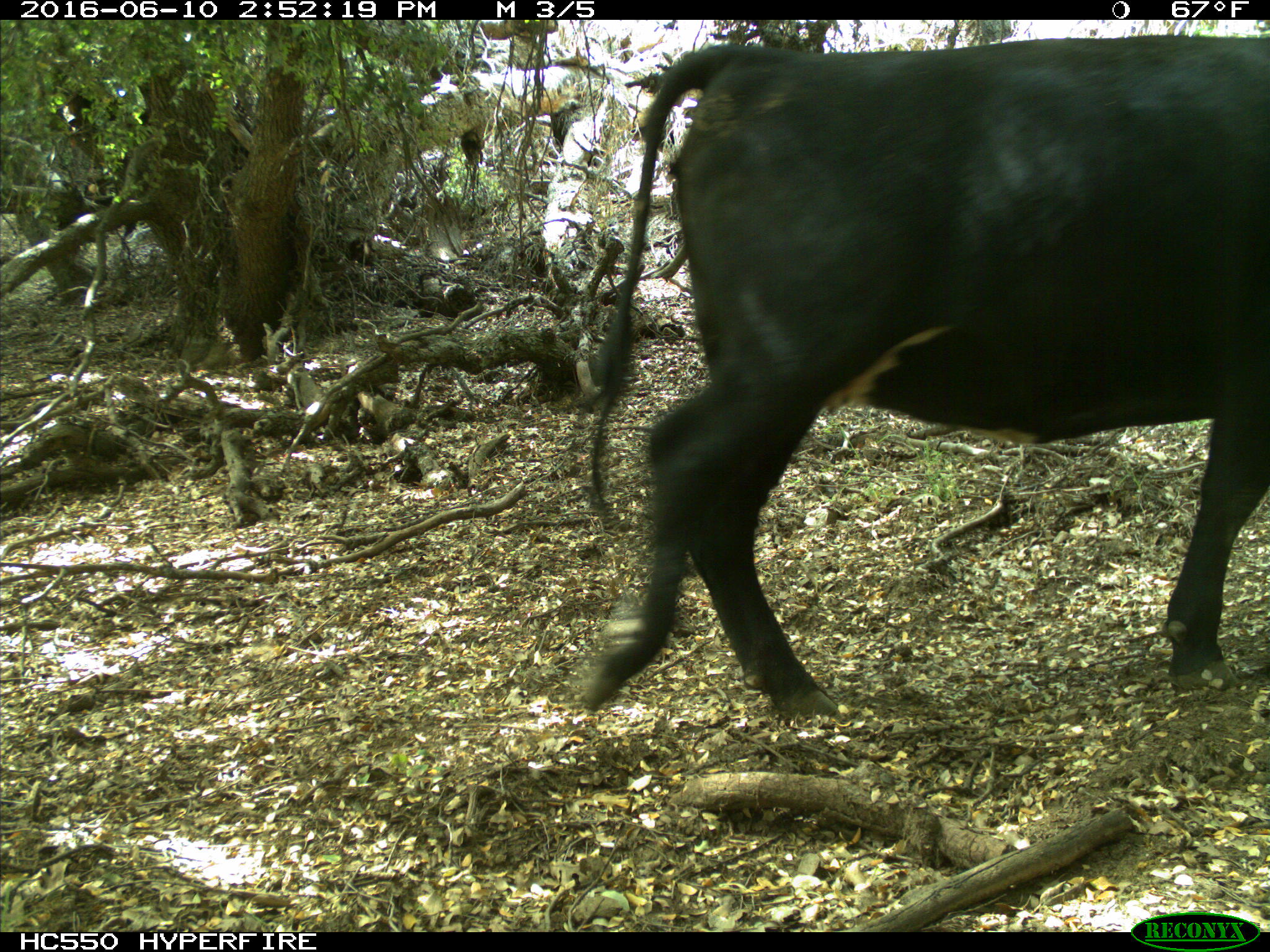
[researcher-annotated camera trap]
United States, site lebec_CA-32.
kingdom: Animalia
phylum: Chordata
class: Mammalia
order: Artiodactyla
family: Bovidae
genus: Bos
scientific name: Bos taurus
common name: domestic cow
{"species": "Bos taurus (domestic cow)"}